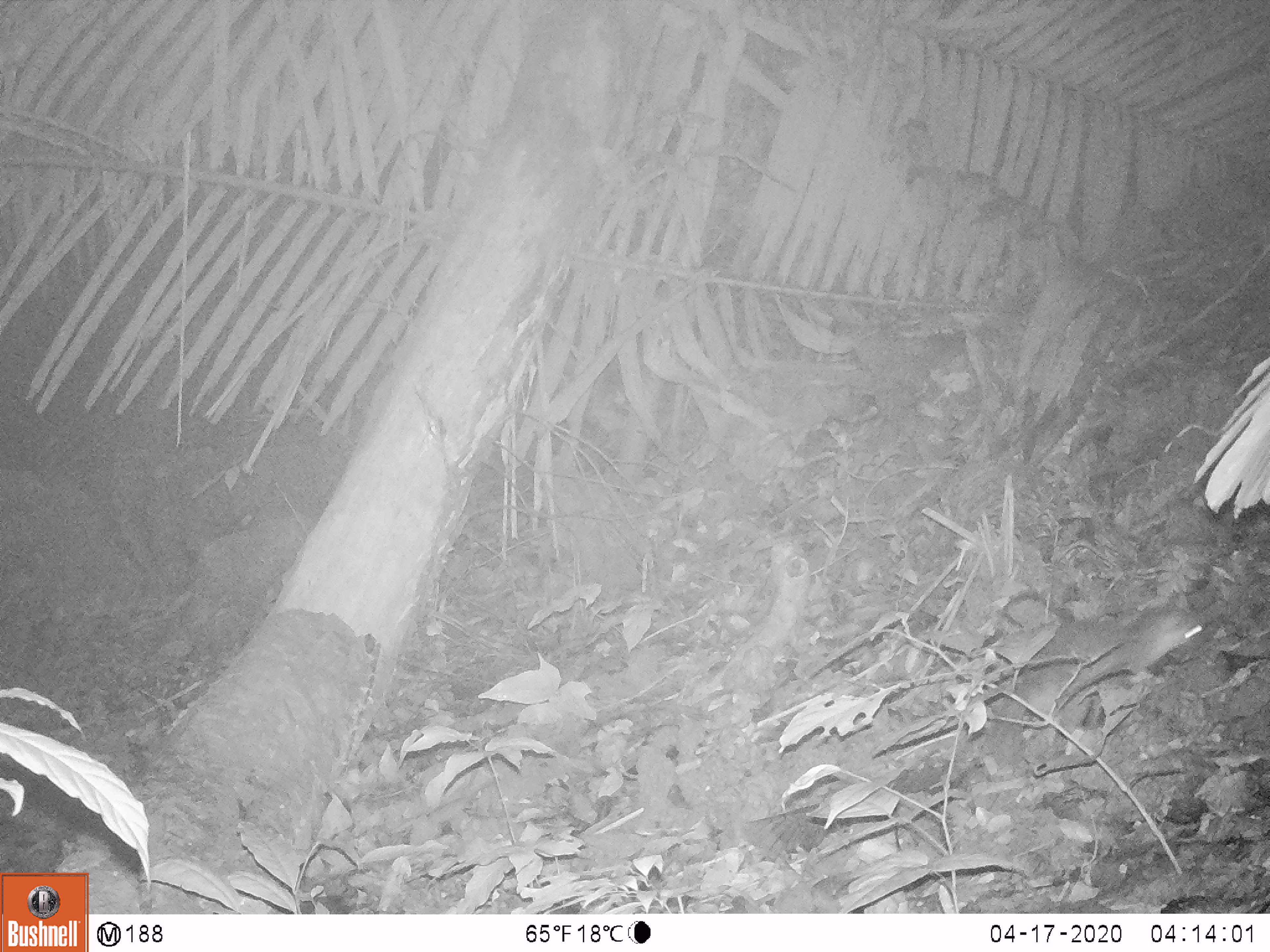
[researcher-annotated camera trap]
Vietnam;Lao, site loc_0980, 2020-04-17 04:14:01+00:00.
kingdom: Animalia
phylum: Chordata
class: Mammalia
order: Rodentia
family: Muridae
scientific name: Muridae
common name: old-world mice and rats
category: unidentified murid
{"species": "unidentified murid (old-world mice and rats) (Muridae)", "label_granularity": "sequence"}